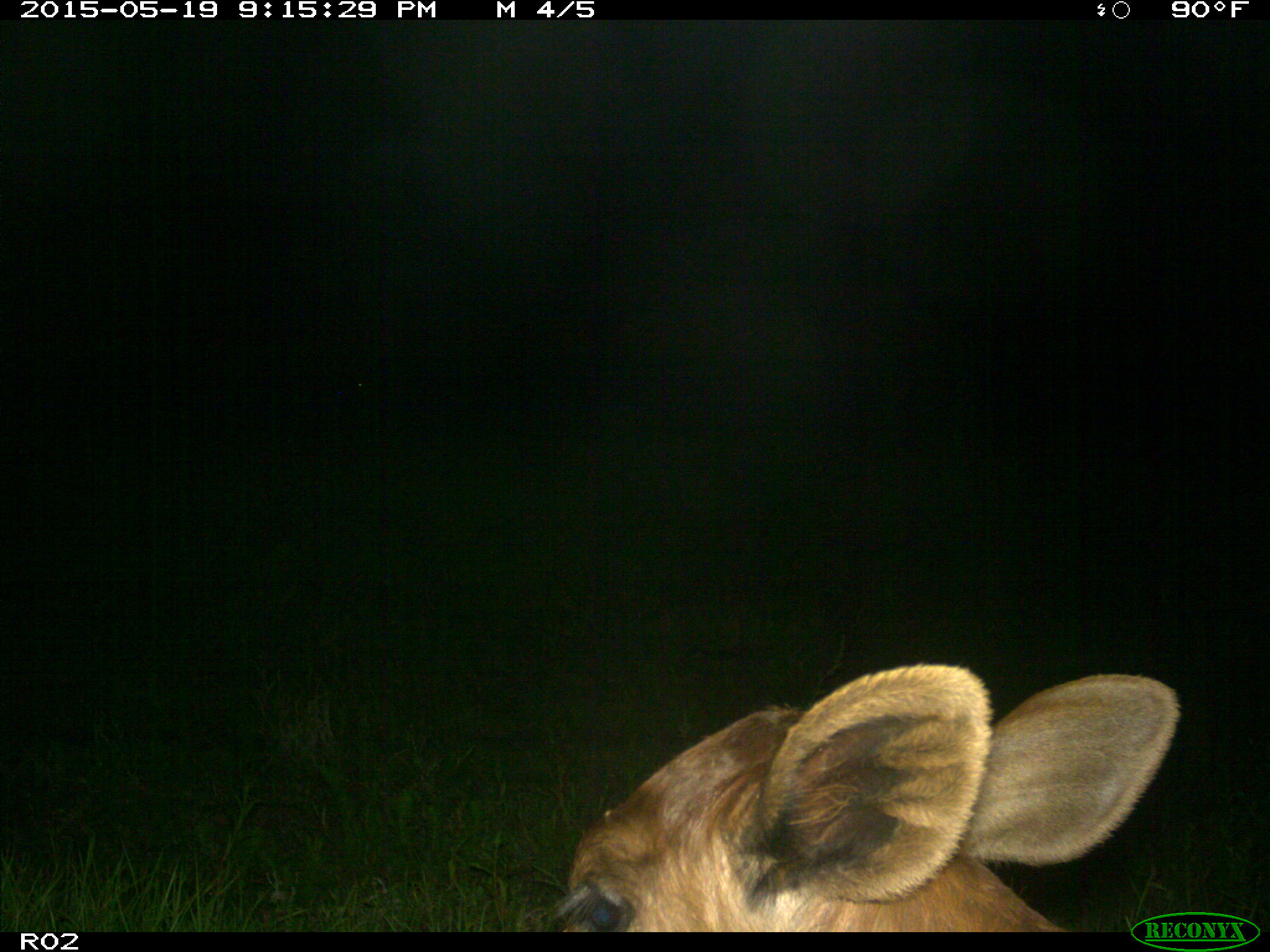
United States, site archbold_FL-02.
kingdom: Animalia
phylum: Chordata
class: Mammalia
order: Artiodactyla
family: Bovidae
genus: Bos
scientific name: Bos taurus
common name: domestic cow